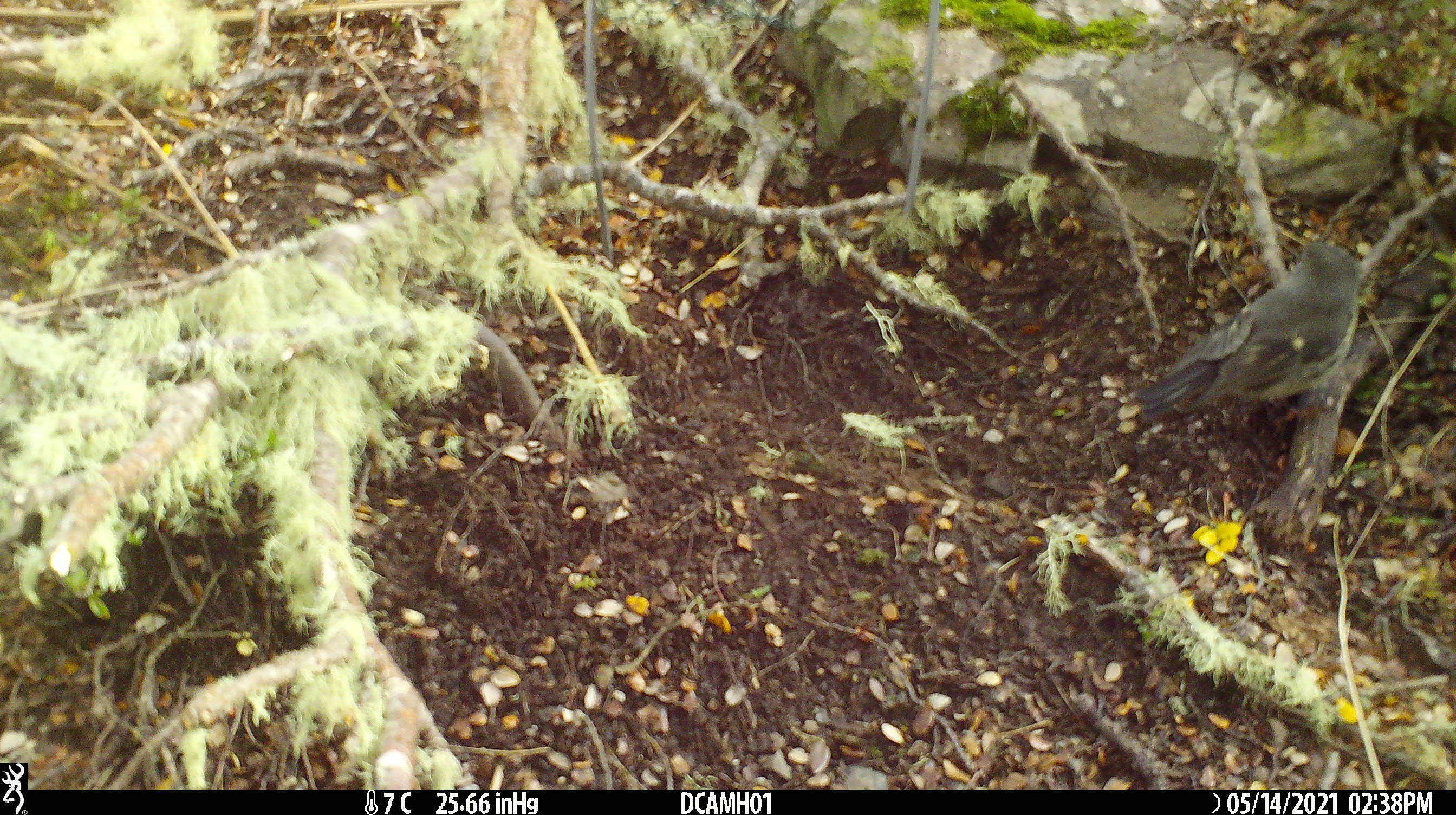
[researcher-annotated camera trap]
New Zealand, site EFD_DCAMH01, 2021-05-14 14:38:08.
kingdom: Animalia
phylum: Chordata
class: Aves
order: Passeriformes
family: Petroicidae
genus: Petroica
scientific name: Petroica macrocephala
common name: tomtit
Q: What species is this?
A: Tomtit (Petroica macrocephala).